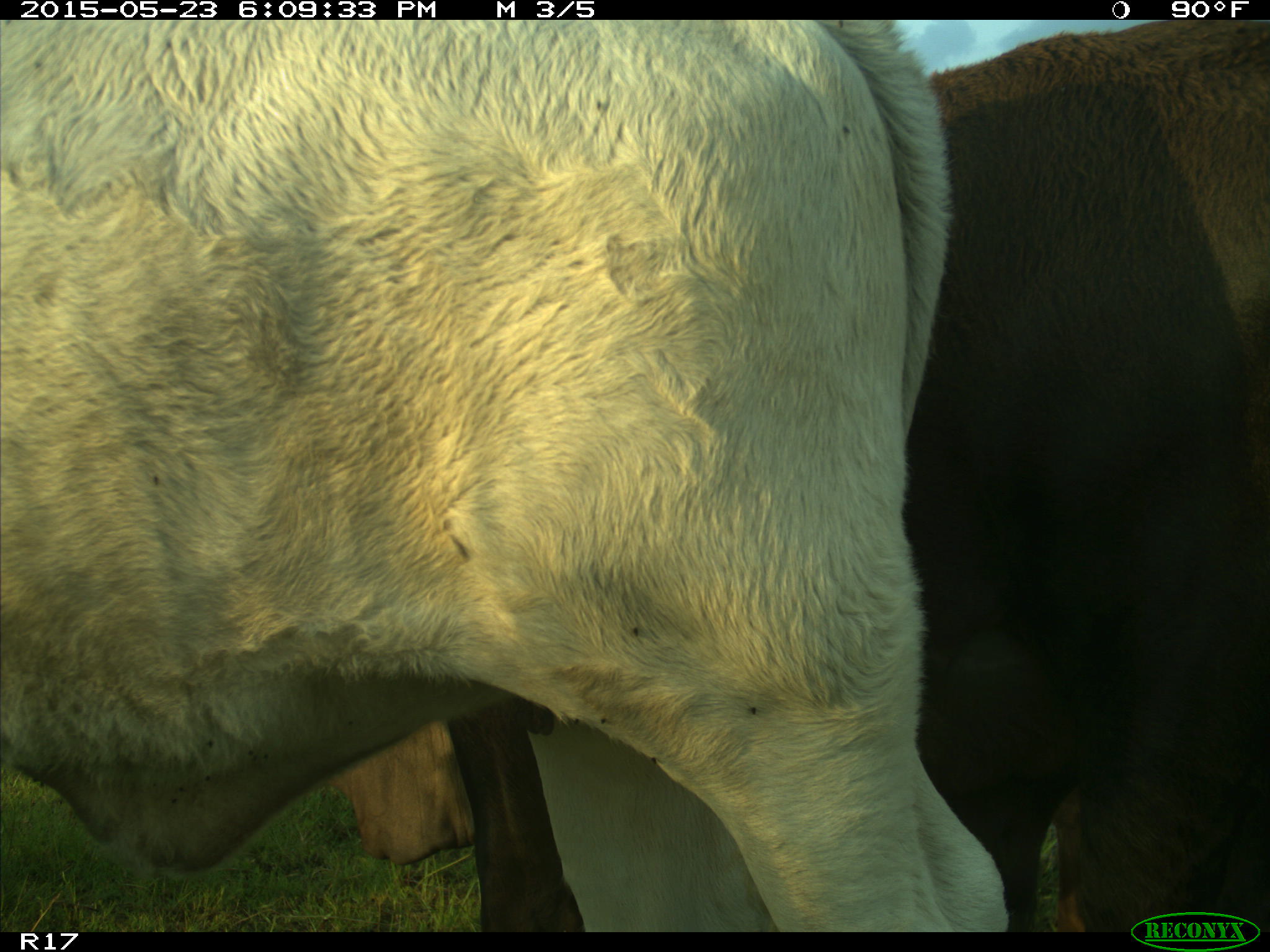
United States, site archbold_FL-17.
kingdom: Animalia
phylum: Chordata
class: Mammalia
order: Artiodactyla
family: Bovidae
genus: Bos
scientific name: Bos taurus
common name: domestic cow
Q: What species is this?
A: Bos taurus (domestic cow).